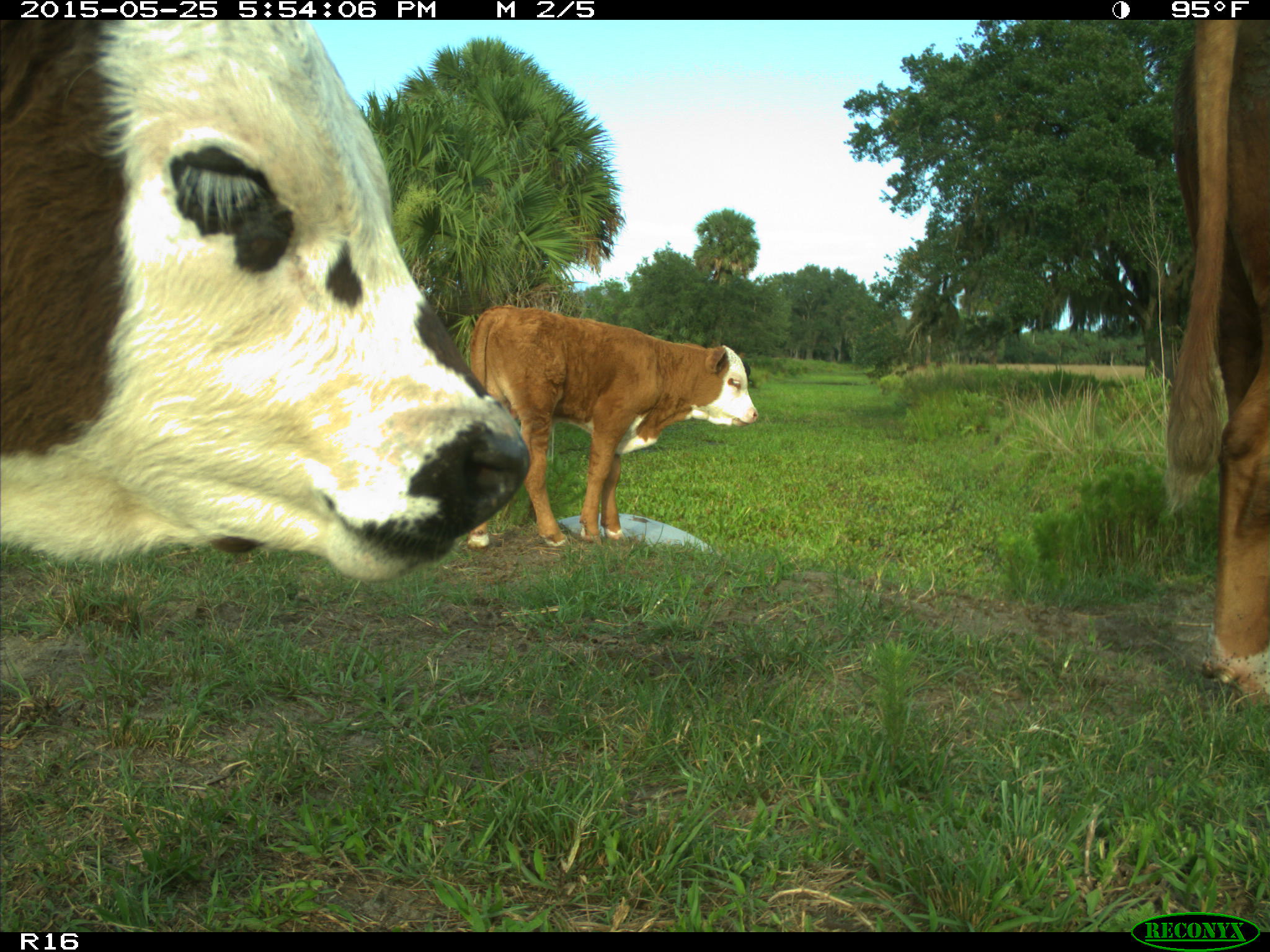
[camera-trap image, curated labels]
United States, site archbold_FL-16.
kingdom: Animalia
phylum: Chordata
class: Mammalia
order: Artiodactyla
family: Bovidae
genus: Bos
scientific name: Bos taurus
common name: domestic cow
Bos taurus (domestic cow).